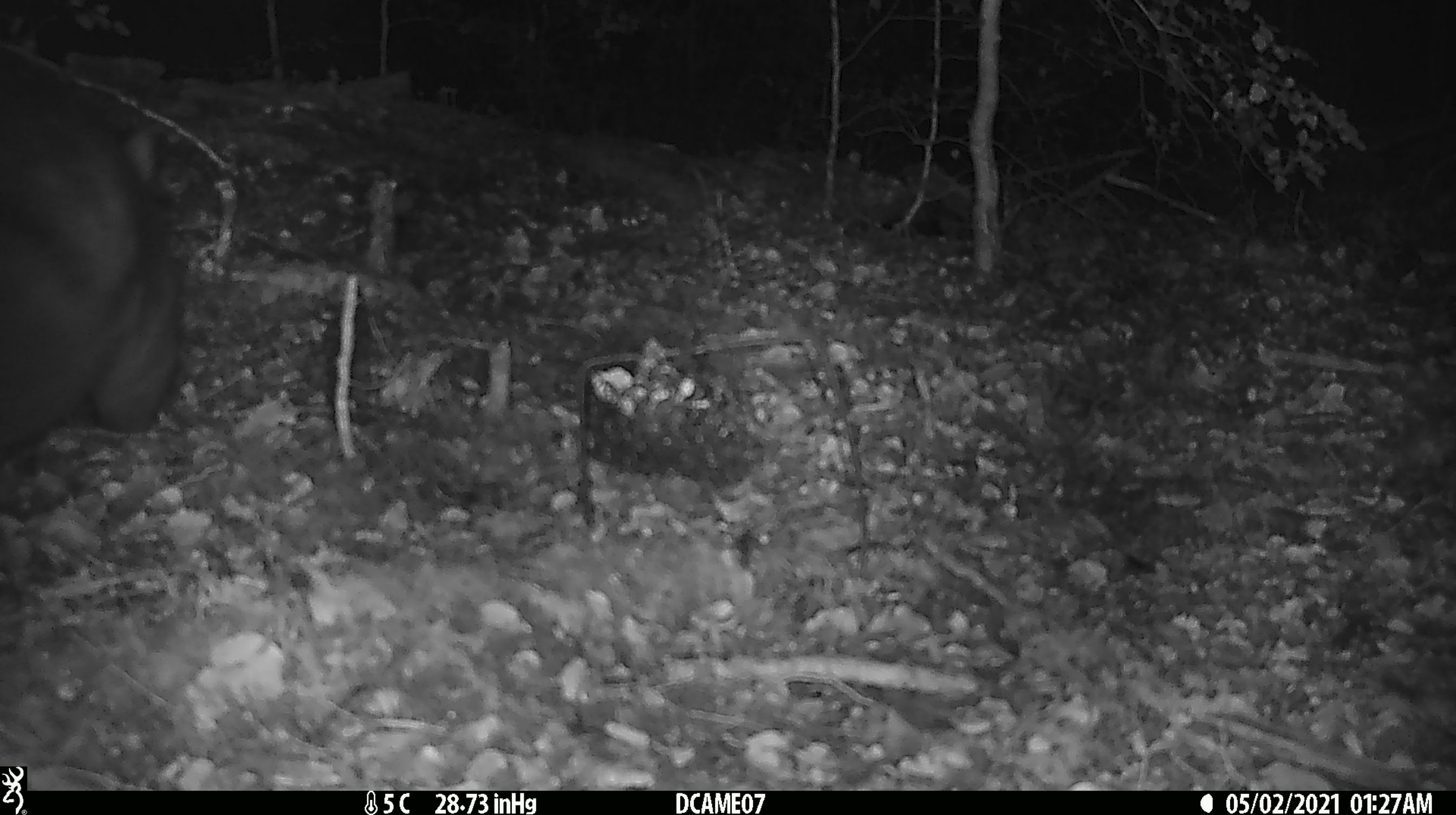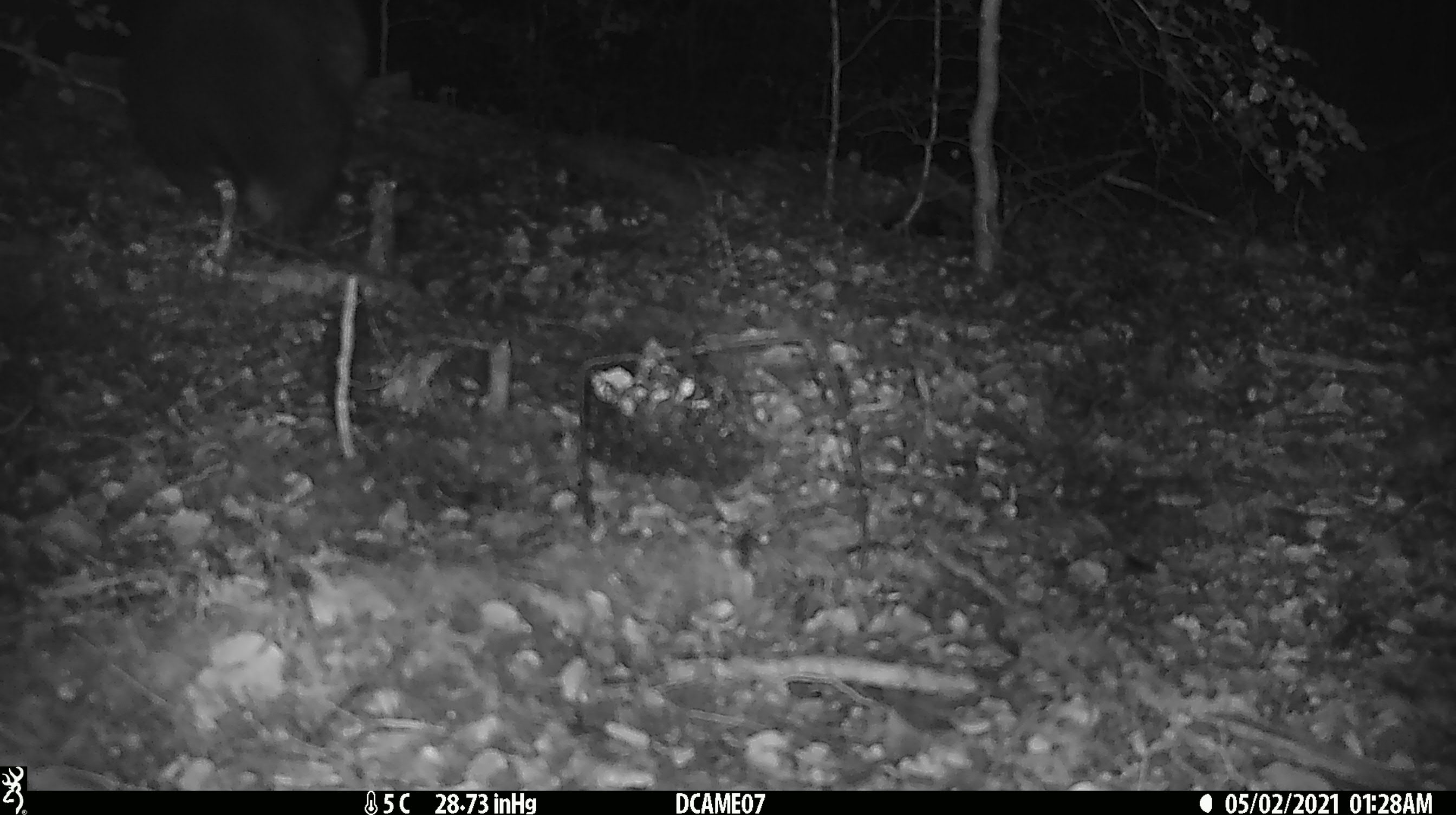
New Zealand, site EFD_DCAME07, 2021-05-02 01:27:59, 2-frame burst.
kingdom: Animalia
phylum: Chordata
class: Mammalia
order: Diprotodontia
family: Phalangeridae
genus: Trichosurus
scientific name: Trichosurus vulpecula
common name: common brushtail possum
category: possum